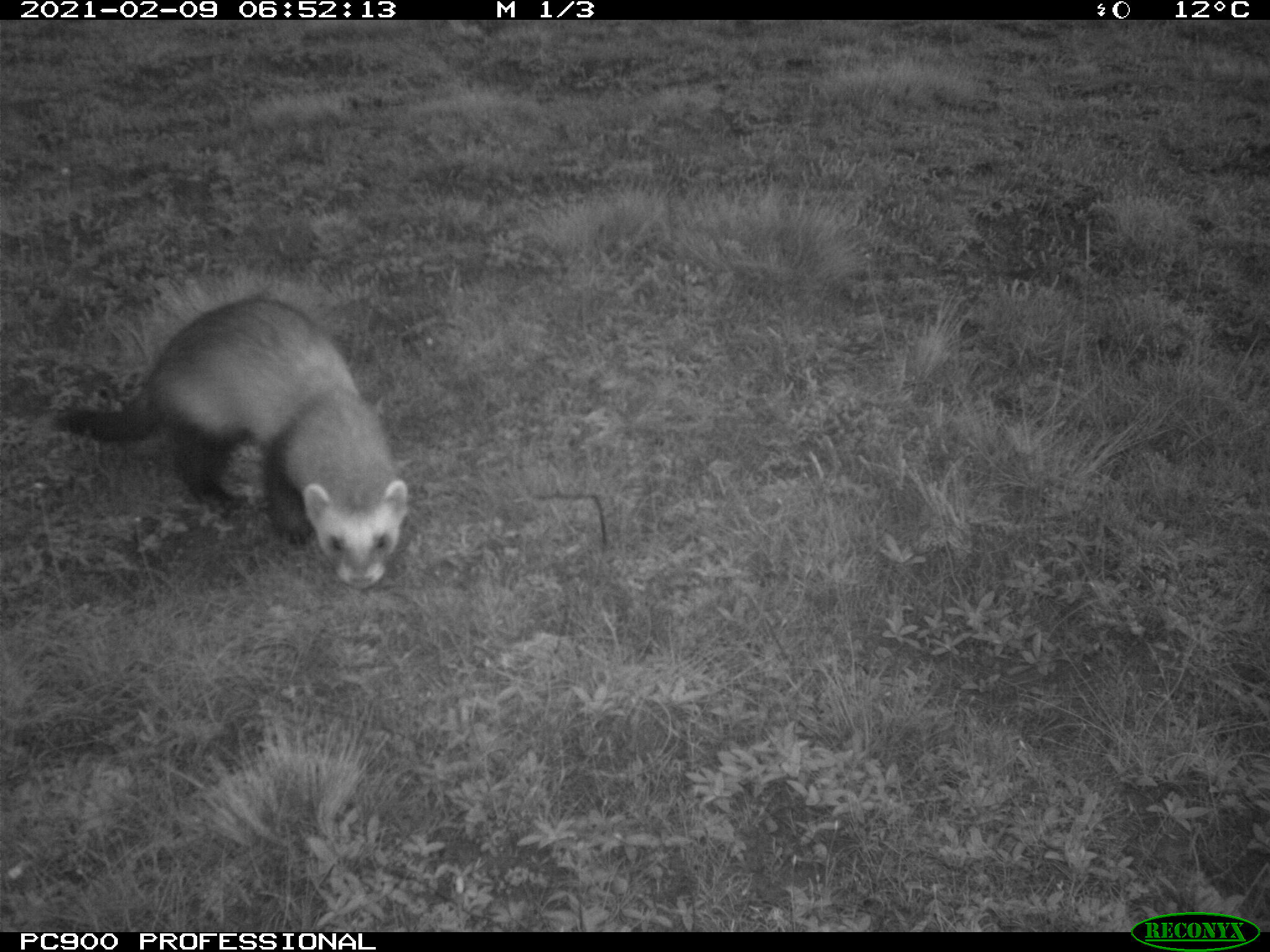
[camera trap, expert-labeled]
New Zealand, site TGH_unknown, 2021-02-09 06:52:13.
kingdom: Animalia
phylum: Chordata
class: Mammalia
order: Carnivora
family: Mustelidae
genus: Mustela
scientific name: Mustela furo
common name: ferret